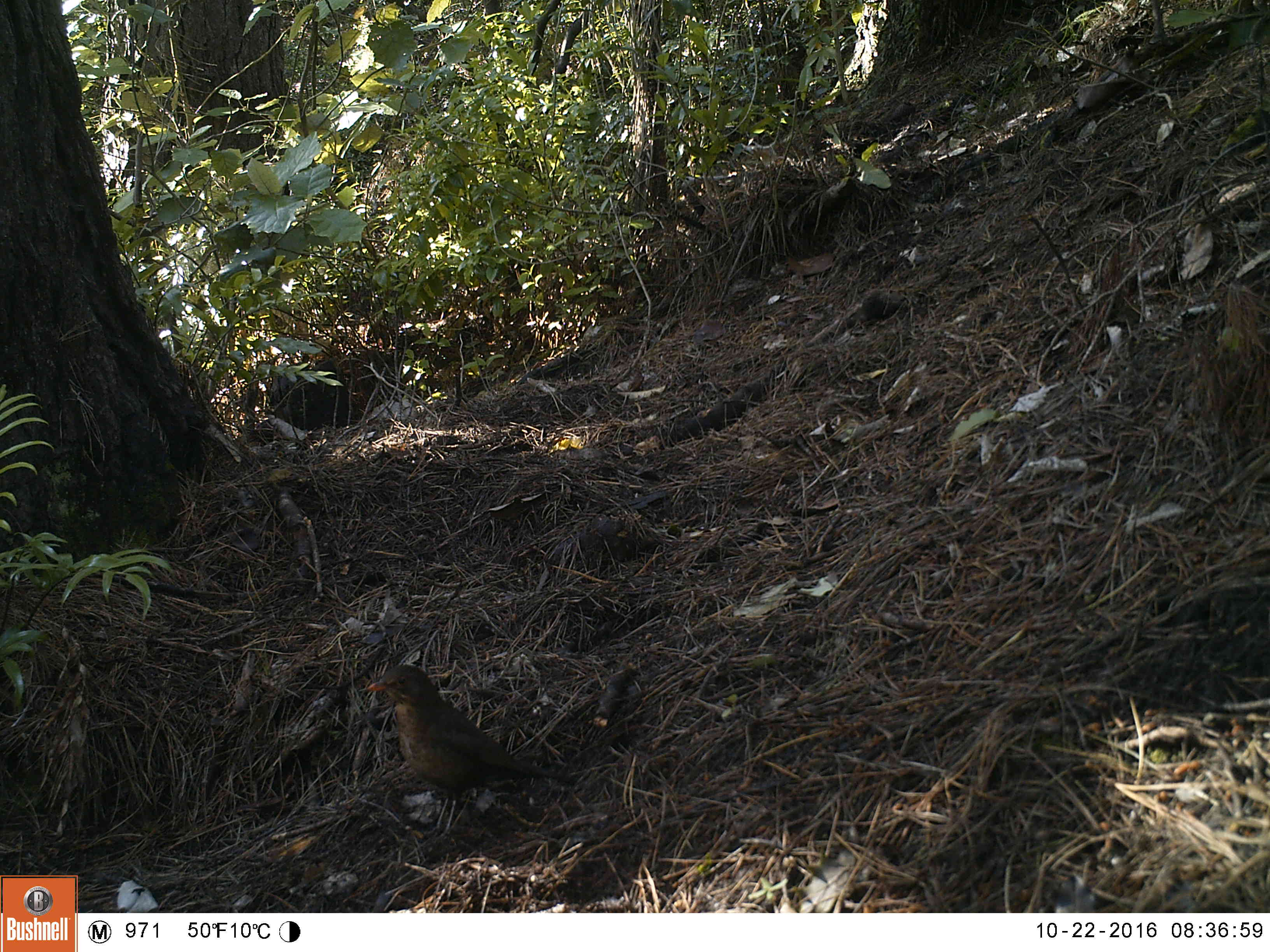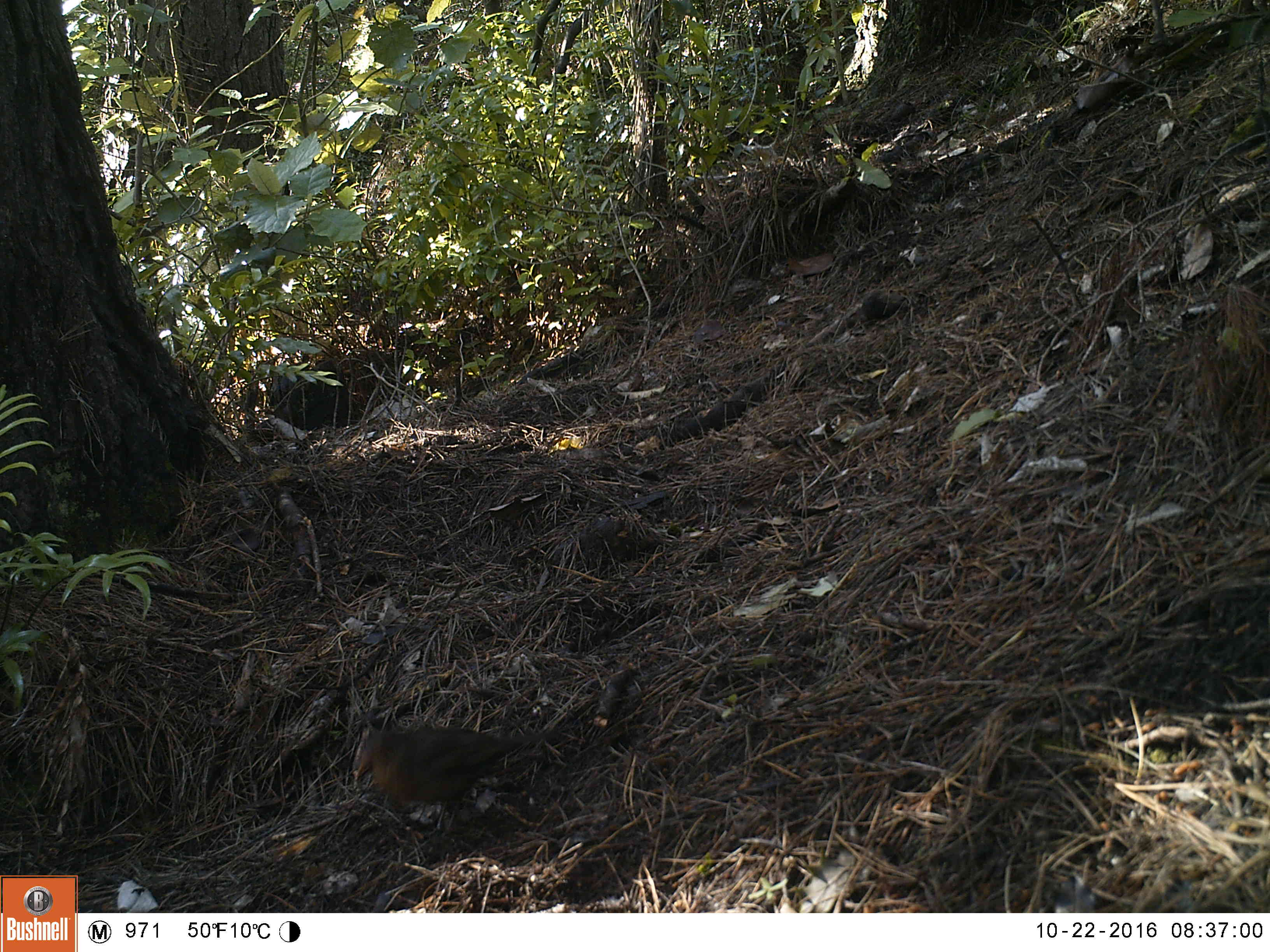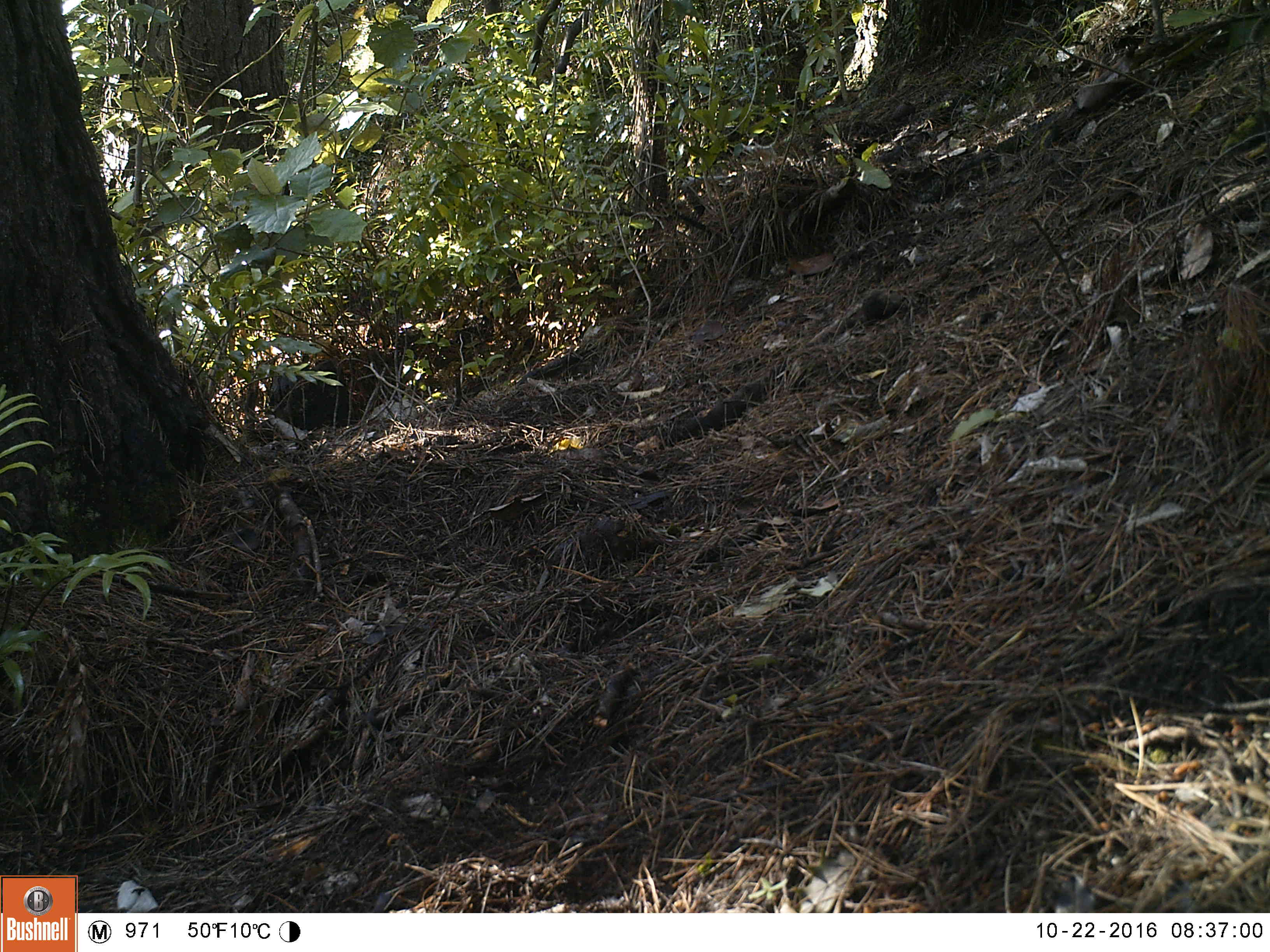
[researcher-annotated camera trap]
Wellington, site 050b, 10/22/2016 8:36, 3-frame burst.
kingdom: Animalia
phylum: Chordata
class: Aves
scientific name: Aves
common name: bird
Bird (Aves).